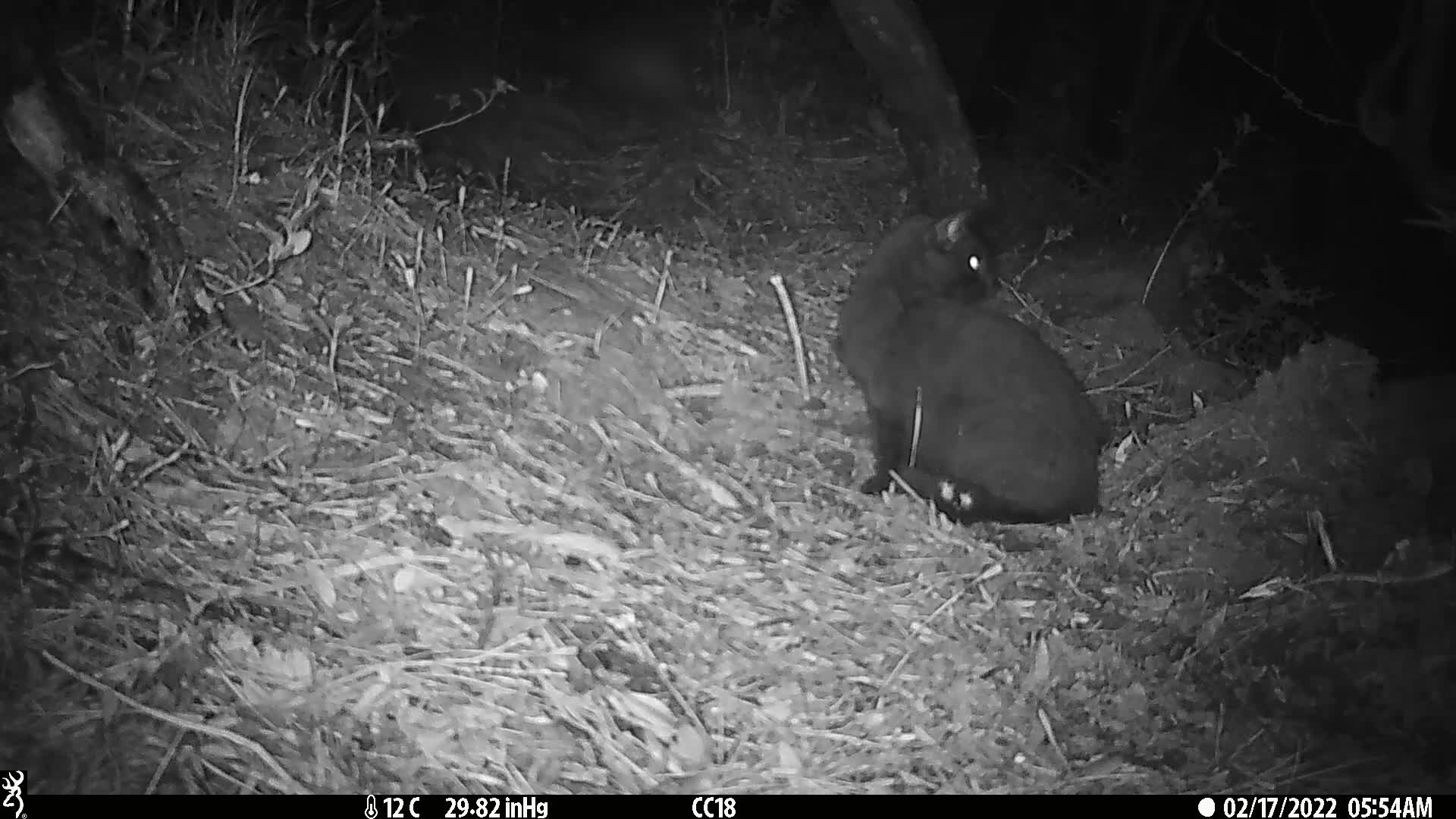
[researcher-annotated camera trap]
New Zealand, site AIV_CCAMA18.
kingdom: Animalia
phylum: Chordata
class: Mammalia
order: Carnivora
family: Felidae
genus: Felis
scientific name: Felis catus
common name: domestic cat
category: cat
Cat (domestic cat) (Felis catus).